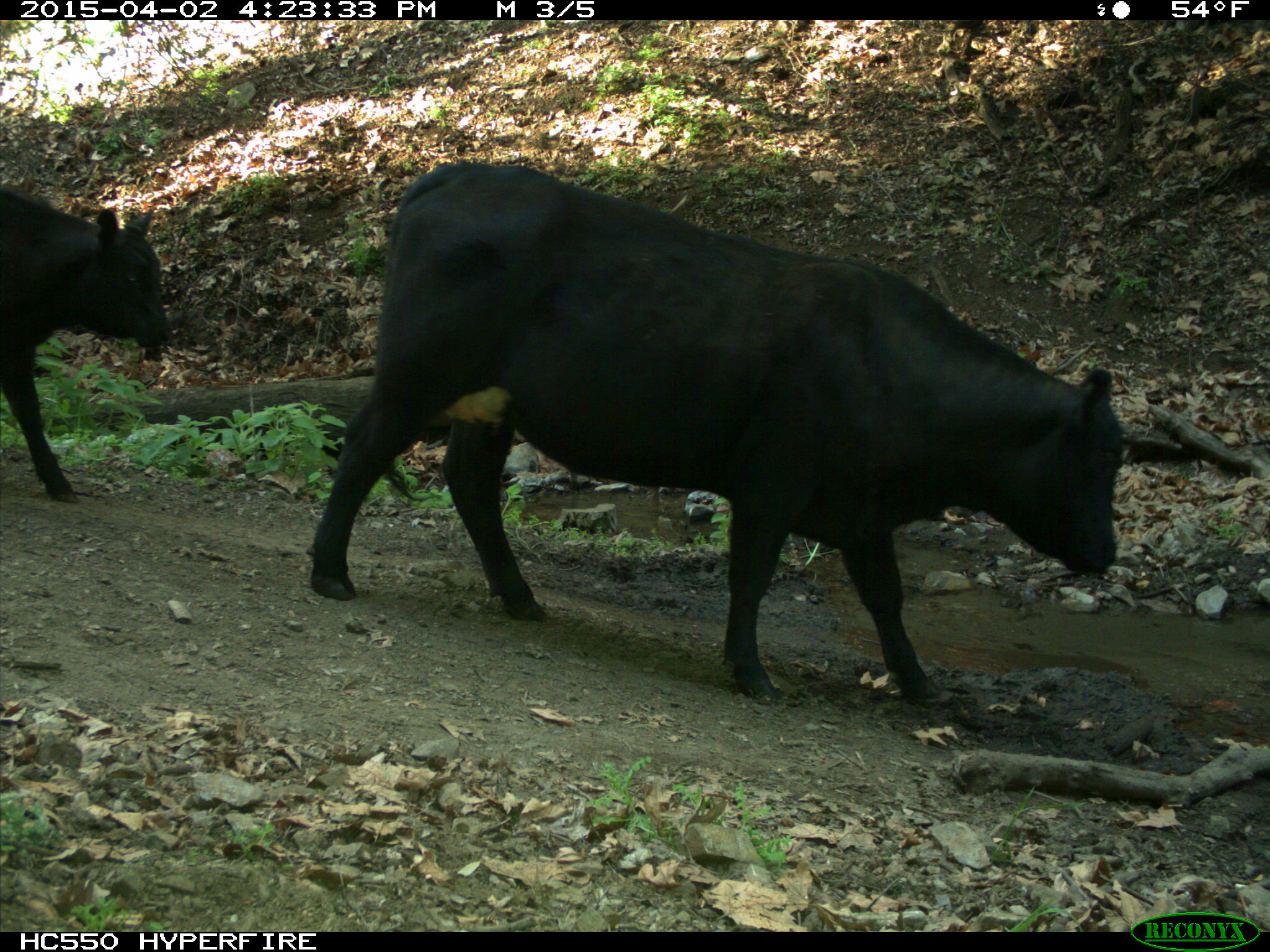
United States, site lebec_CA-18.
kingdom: Animalia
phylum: Chordata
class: Mammalia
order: Artiodactyla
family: Bovidae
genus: Bos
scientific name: Bos taurus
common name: domestic cow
Bos taurus (domestic cow).